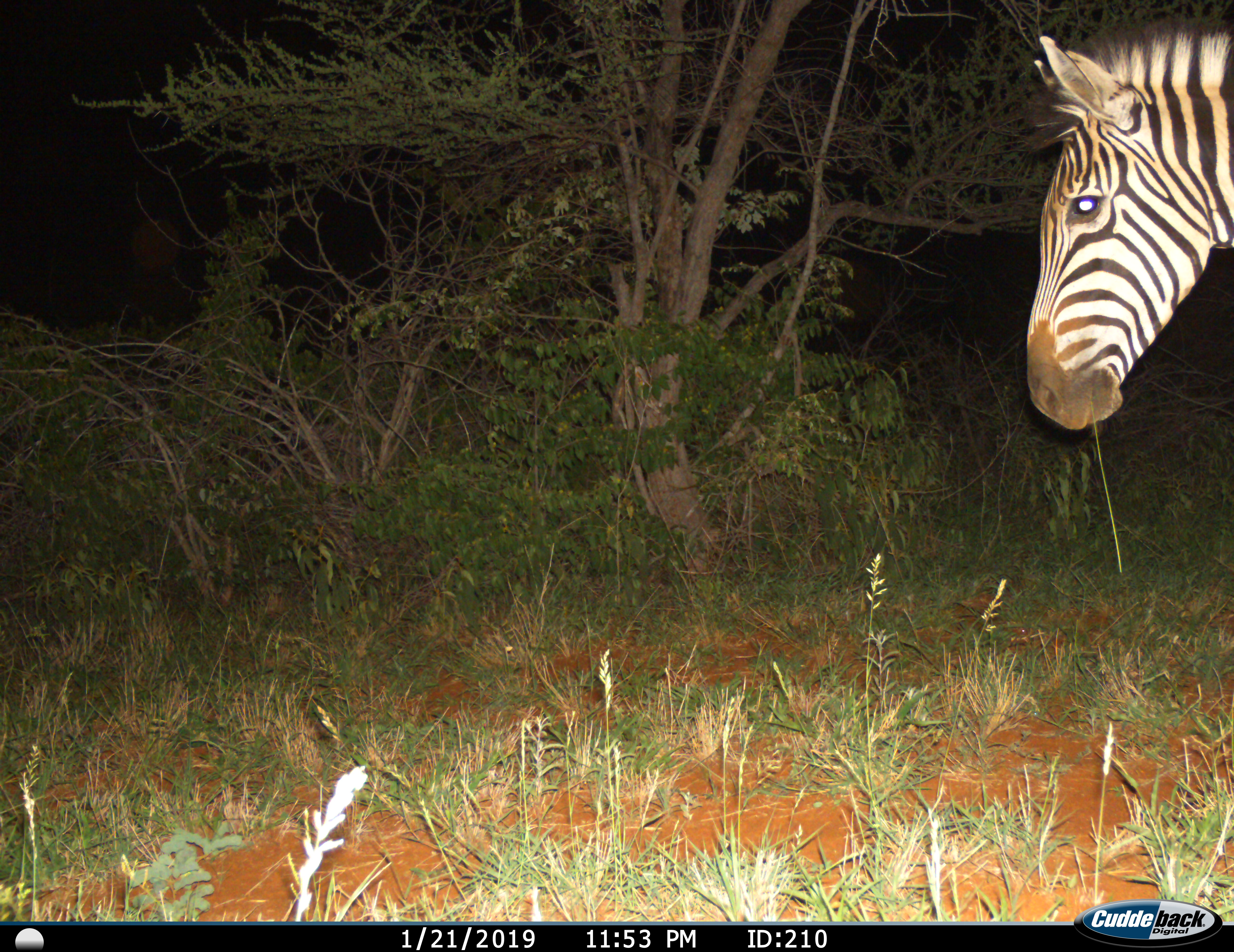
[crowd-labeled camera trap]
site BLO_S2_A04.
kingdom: Animalia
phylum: Chordata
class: Mammalia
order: Perissodactyla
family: Equidae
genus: Equus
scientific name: Equus quagga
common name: plains zebra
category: zebraplains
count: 1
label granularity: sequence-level